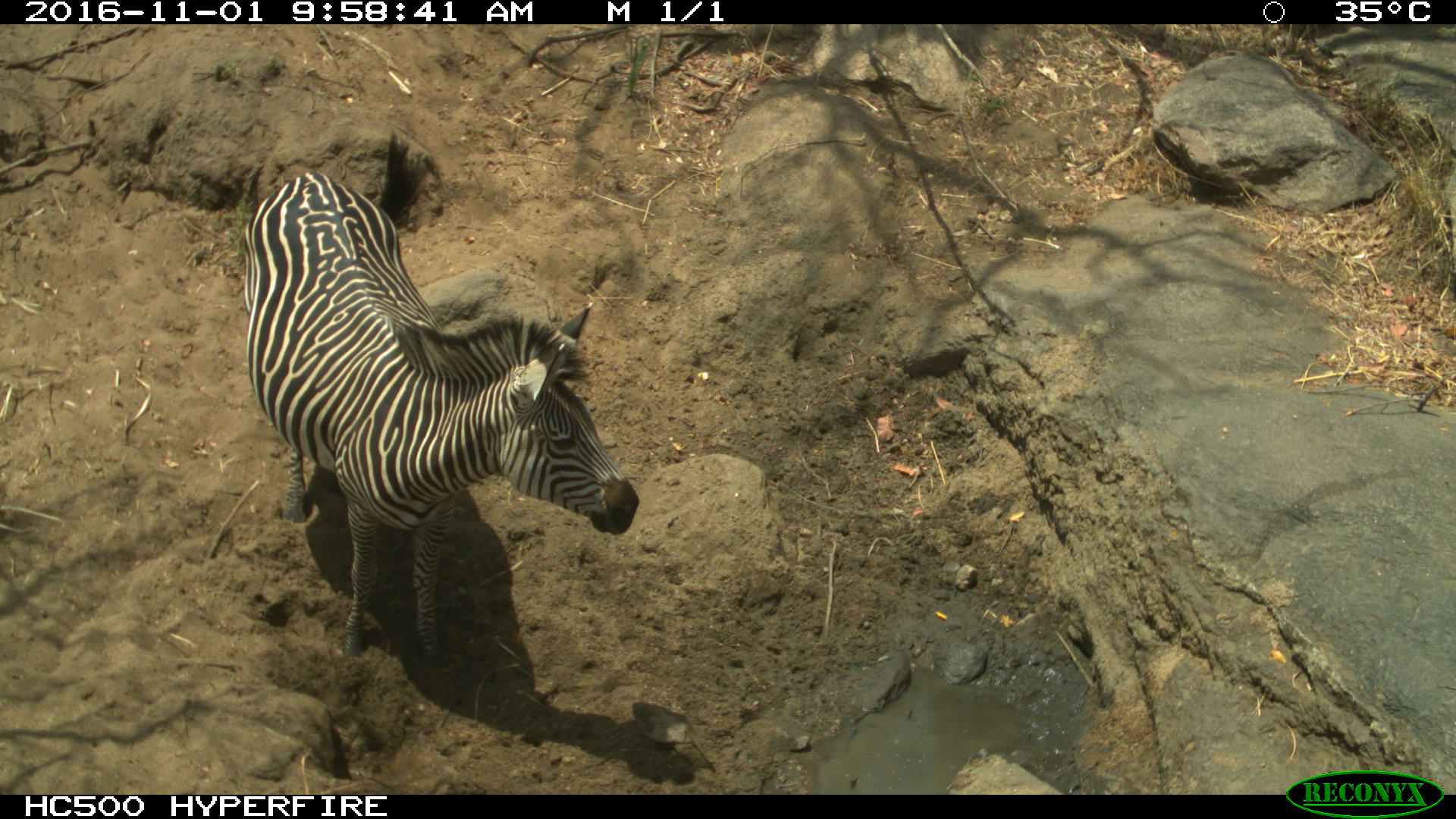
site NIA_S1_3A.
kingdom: Animalia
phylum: Chordata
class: Mammalia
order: Perissodactyla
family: Equidae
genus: Equus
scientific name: Equus quagga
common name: plains zebra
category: zebraplains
Zebraplains (plains zebra) (Equus quagga), count 1. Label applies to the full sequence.